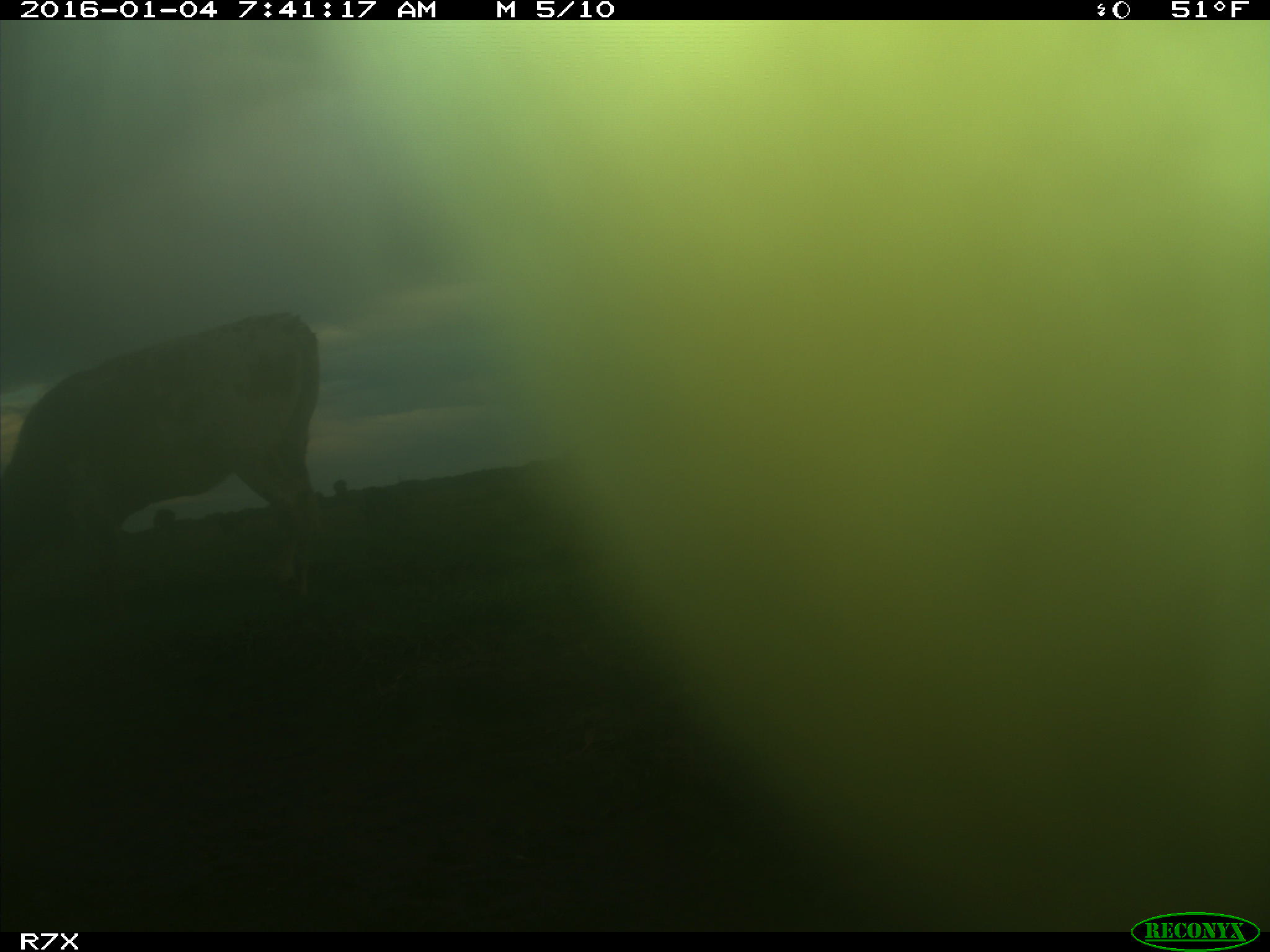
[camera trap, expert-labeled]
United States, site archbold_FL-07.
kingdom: Animalia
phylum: Chordata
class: Mammalia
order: Artiodactyla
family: Bovidae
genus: Bos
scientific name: Bos taurus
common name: domestic cow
Bos taurus (domestic cow).